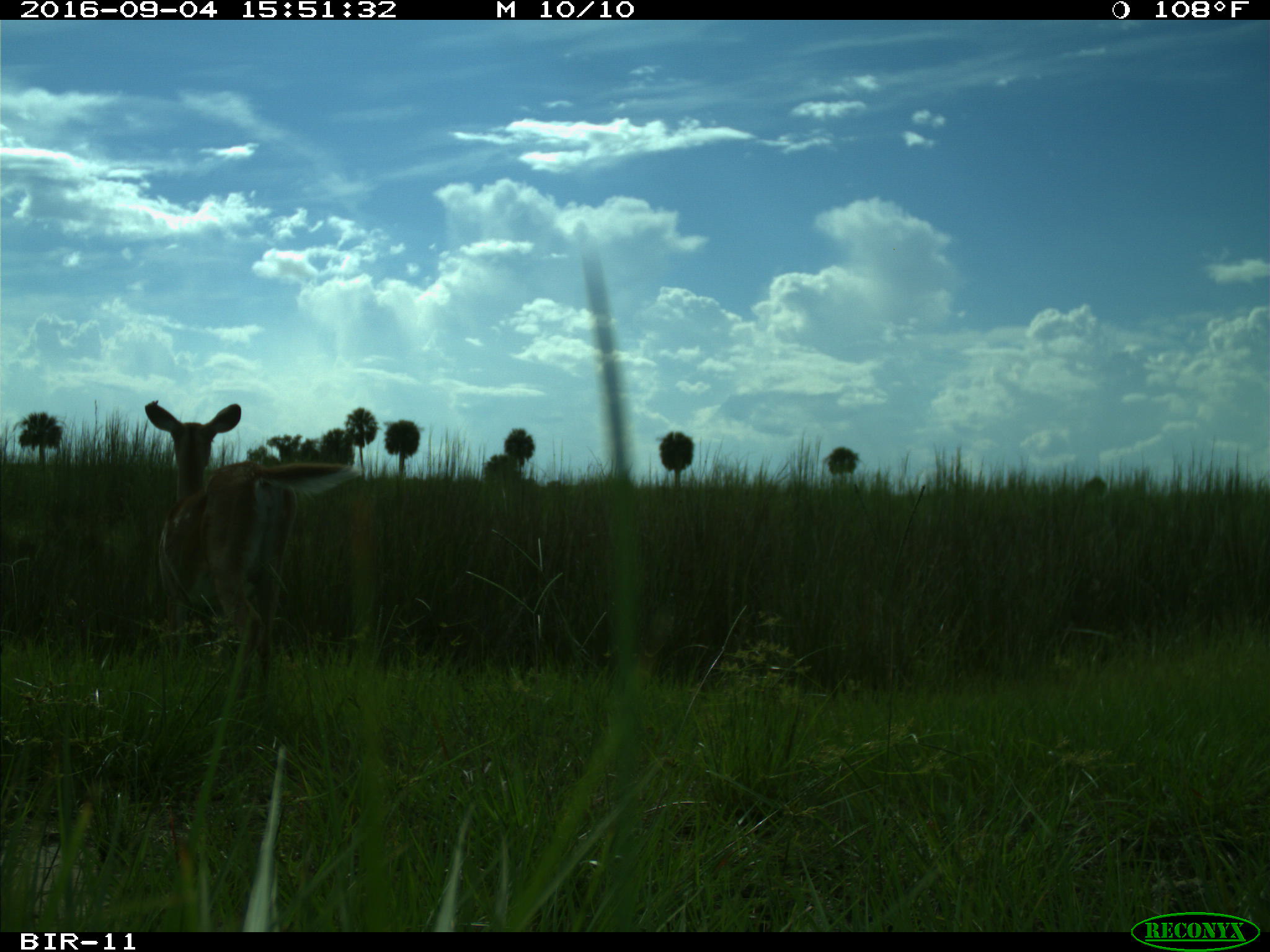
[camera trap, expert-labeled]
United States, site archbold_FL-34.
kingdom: Animalia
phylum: Chordata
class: Mammalia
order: Artiodactyla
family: Cervidae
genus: Odocoileus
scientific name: Odocoileus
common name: deer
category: unidentified deer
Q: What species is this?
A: Unidentified deer (deer) (Odocoileus).